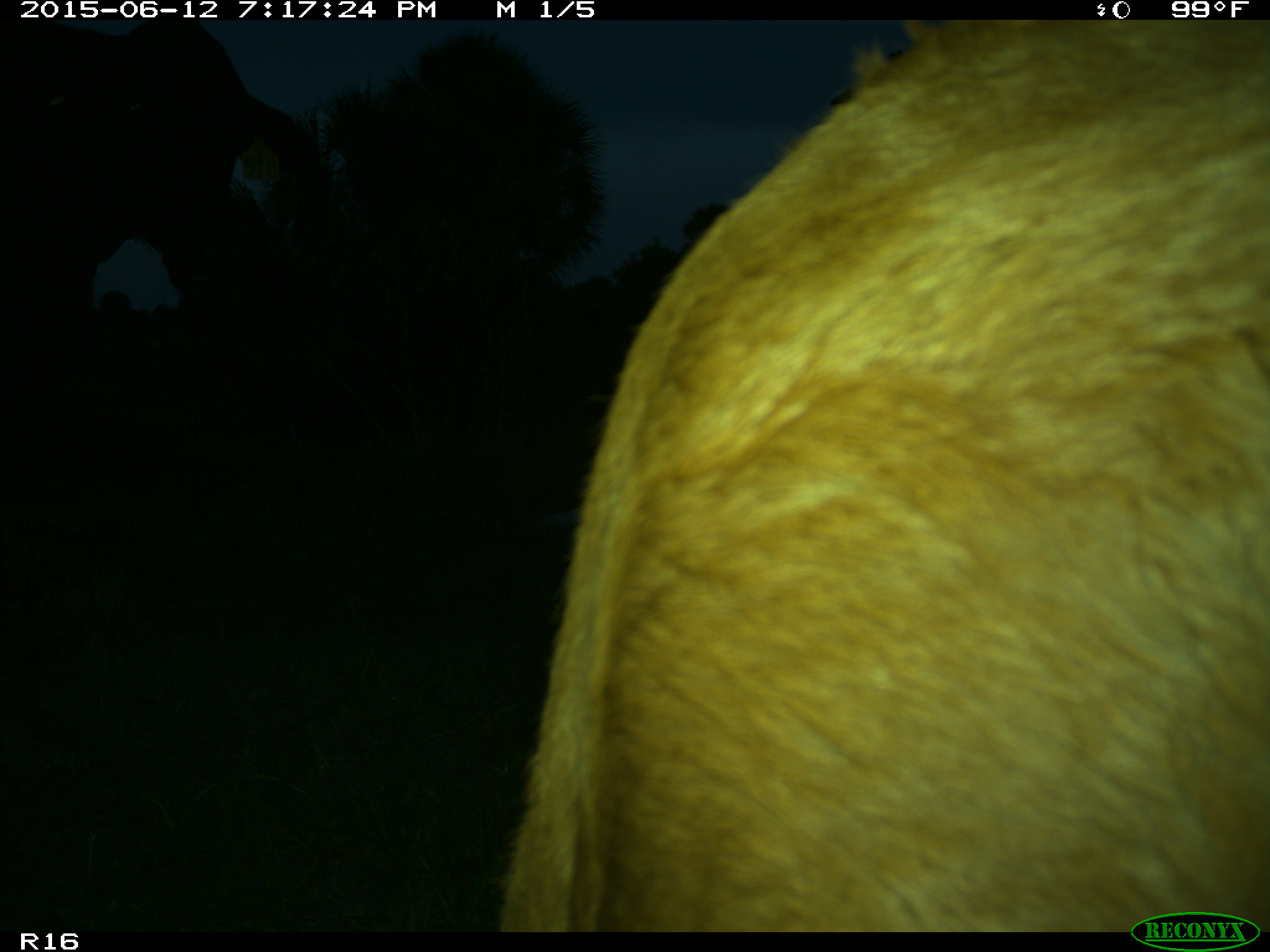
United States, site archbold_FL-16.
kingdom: Animalia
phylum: Chordata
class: Mammalia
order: Artiodactyla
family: Bovidae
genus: Bos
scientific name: Bos taurus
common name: domestic cow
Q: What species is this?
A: Bos taurus (domestic cow).